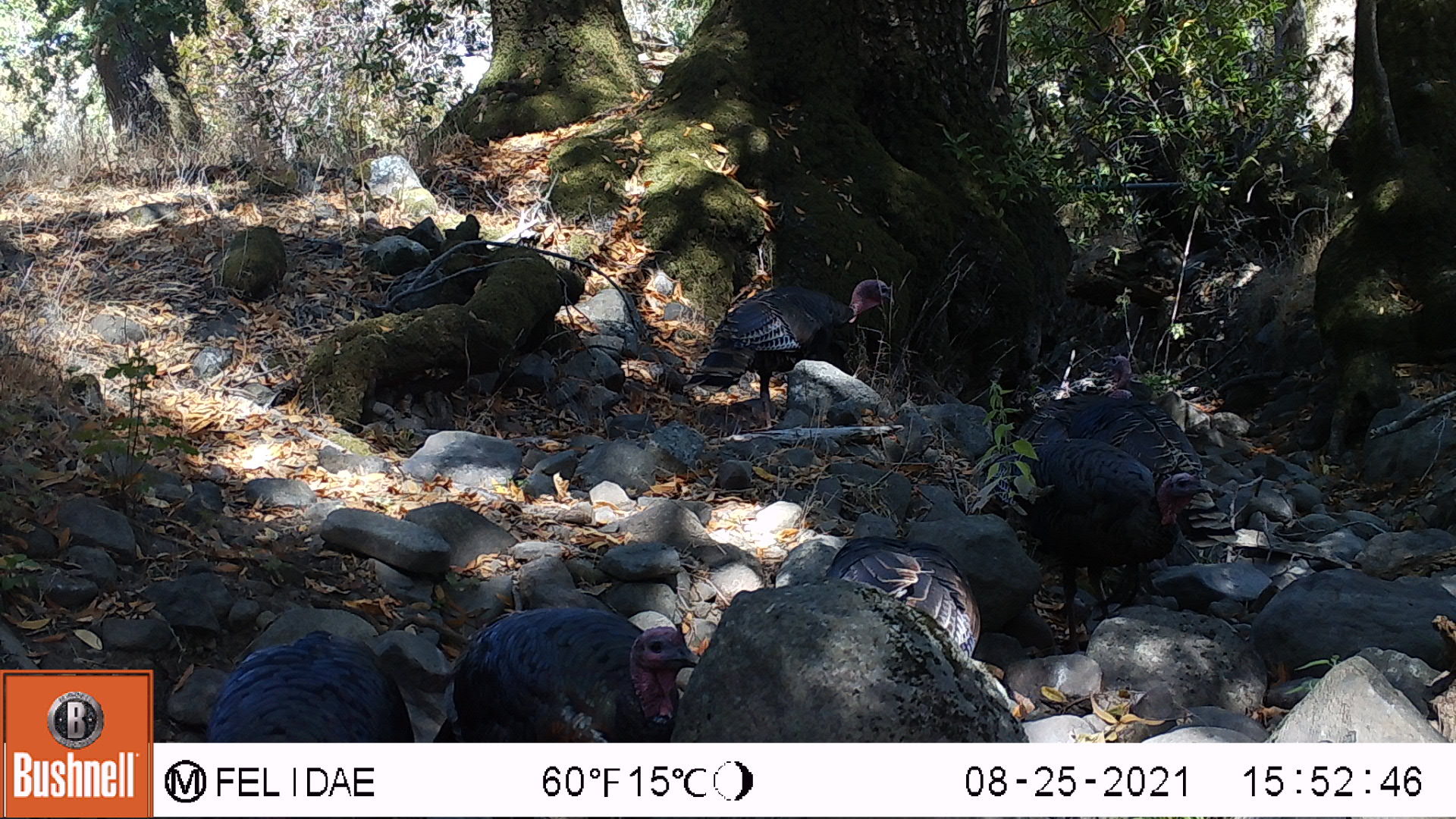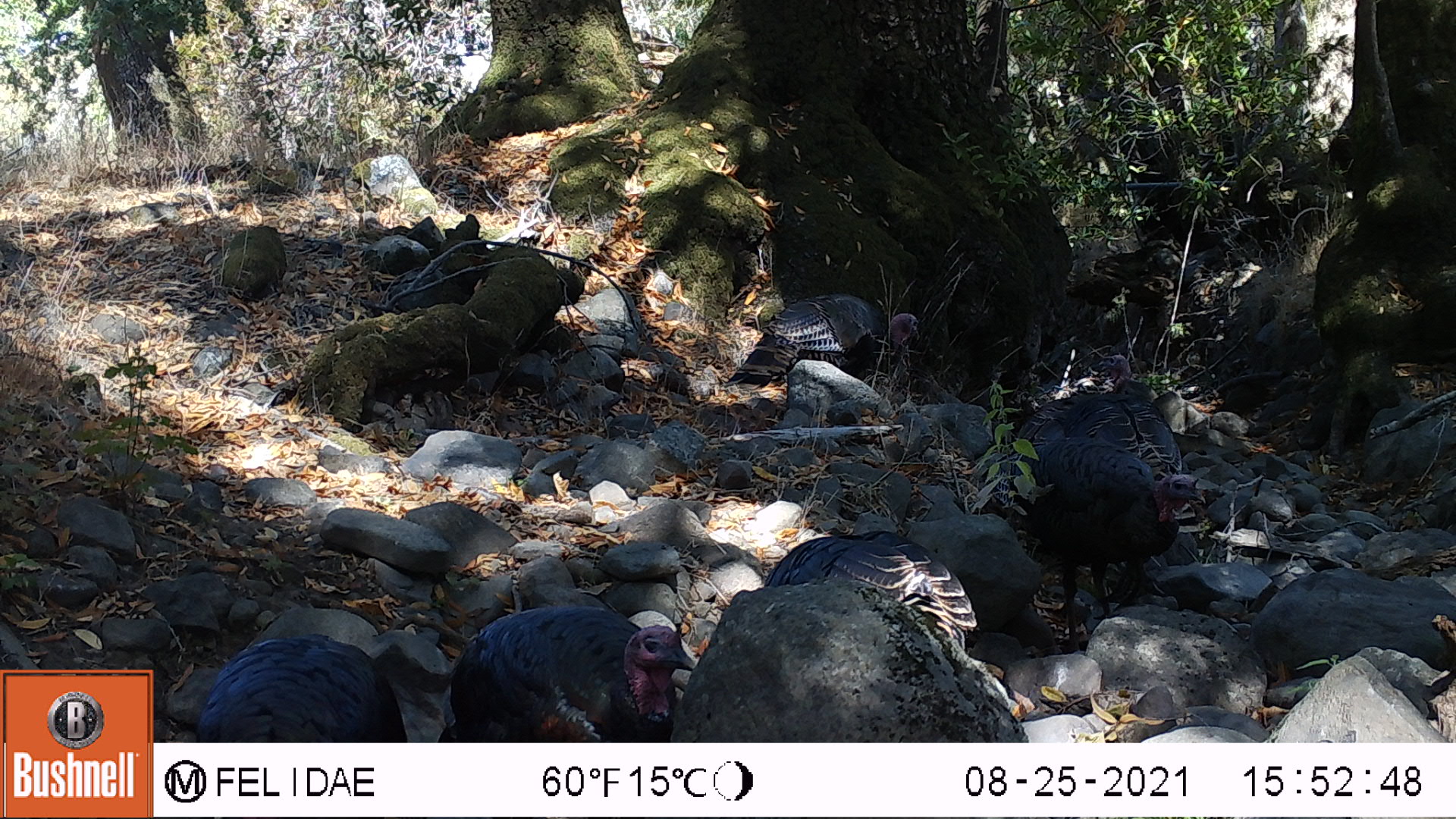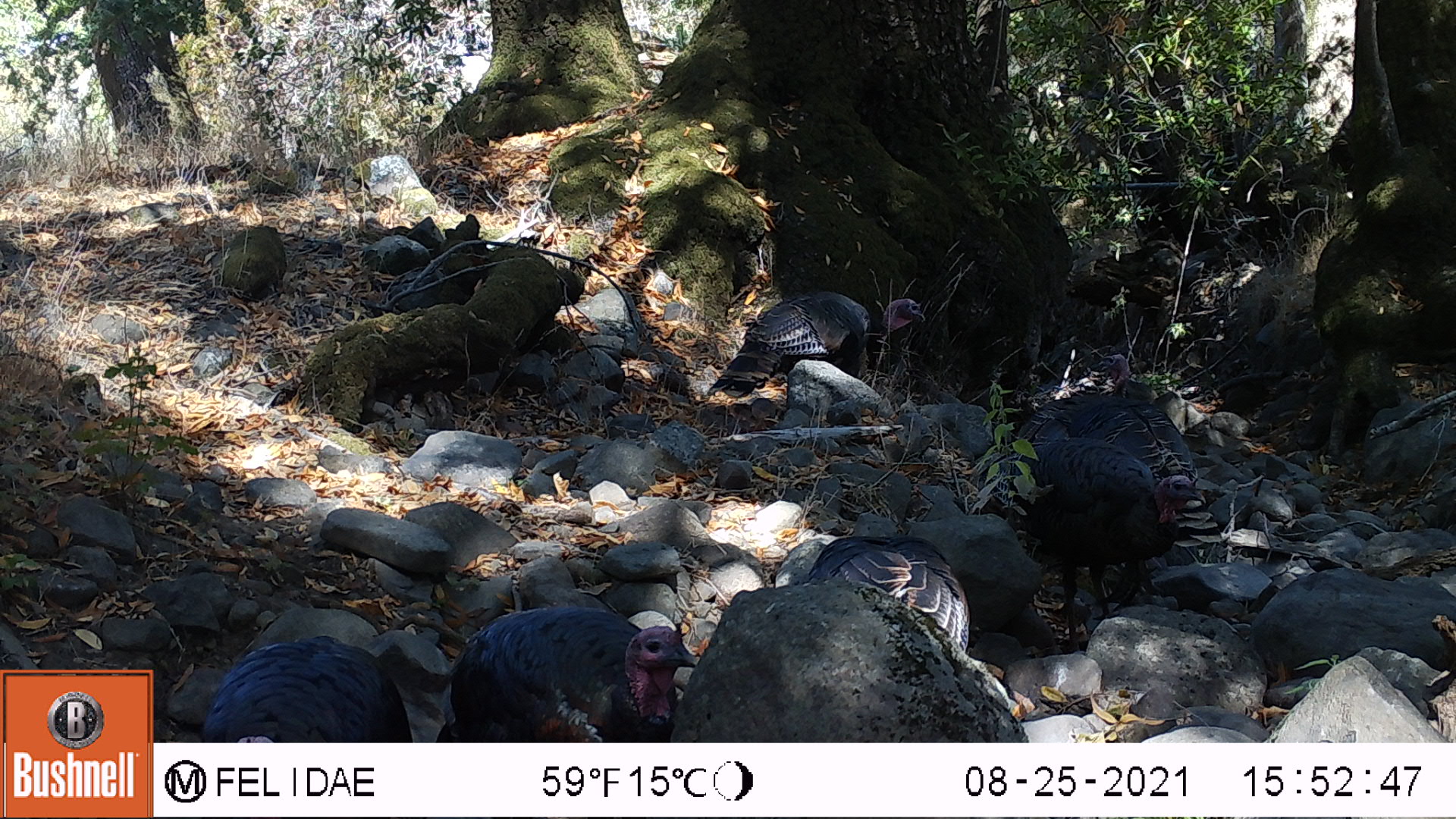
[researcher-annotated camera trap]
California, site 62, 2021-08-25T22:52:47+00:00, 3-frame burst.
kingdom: Animalia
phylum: Chordata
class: Aves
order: Galliformes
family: Phasianidae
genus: Meleagris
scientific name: Meleagris gallopavo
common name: turkey